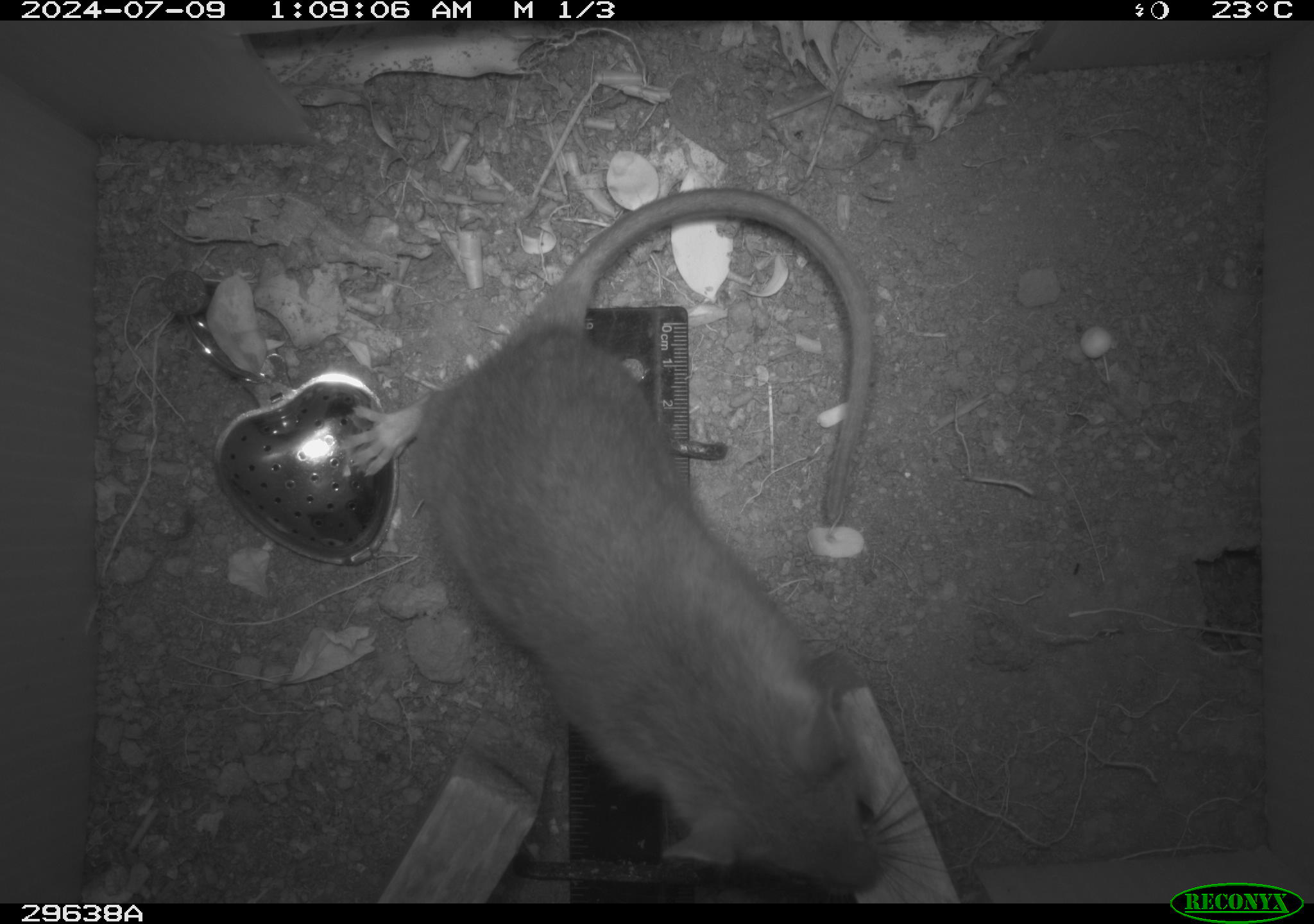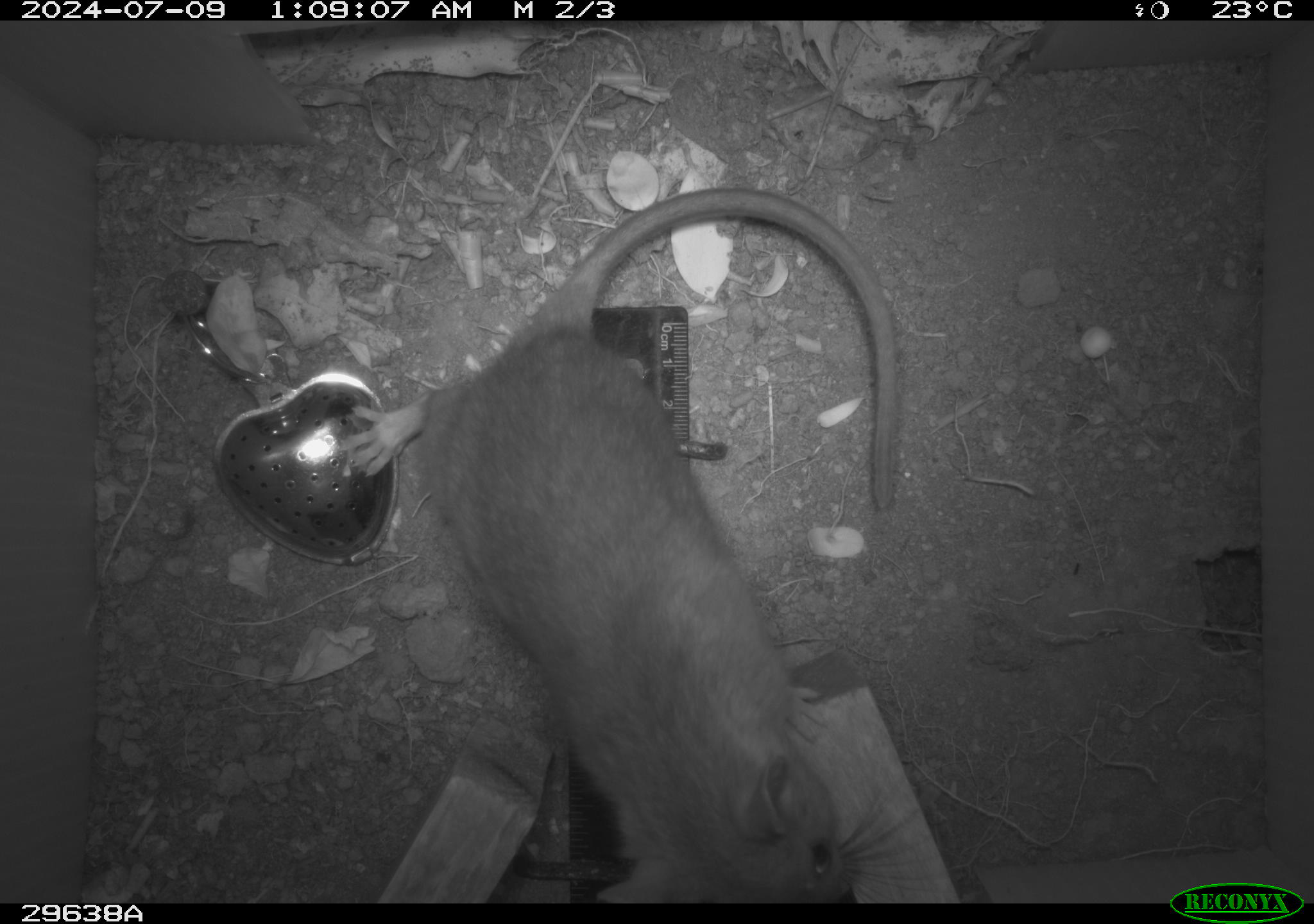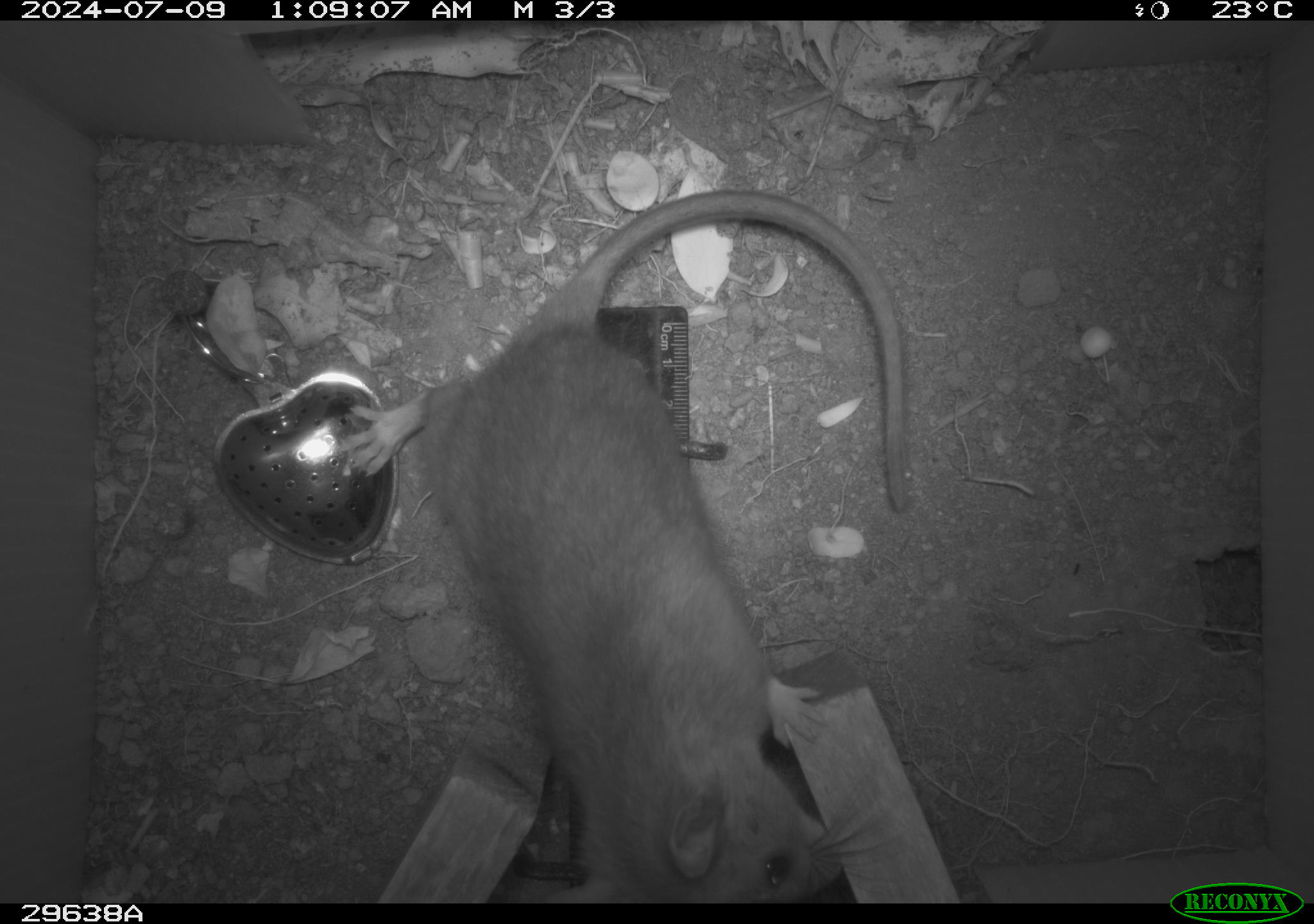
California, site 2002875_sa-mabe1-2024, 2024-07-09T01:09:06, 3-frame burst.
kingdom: Animalia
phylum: Chordata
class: Mammalia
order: Rodentia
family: Cricetidae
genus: Neotoma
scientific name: Neotoma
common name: pack rat or woodrat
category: neotoma species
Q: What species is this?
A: Neotoma species (pack rat or woodrat) (Neotoma).